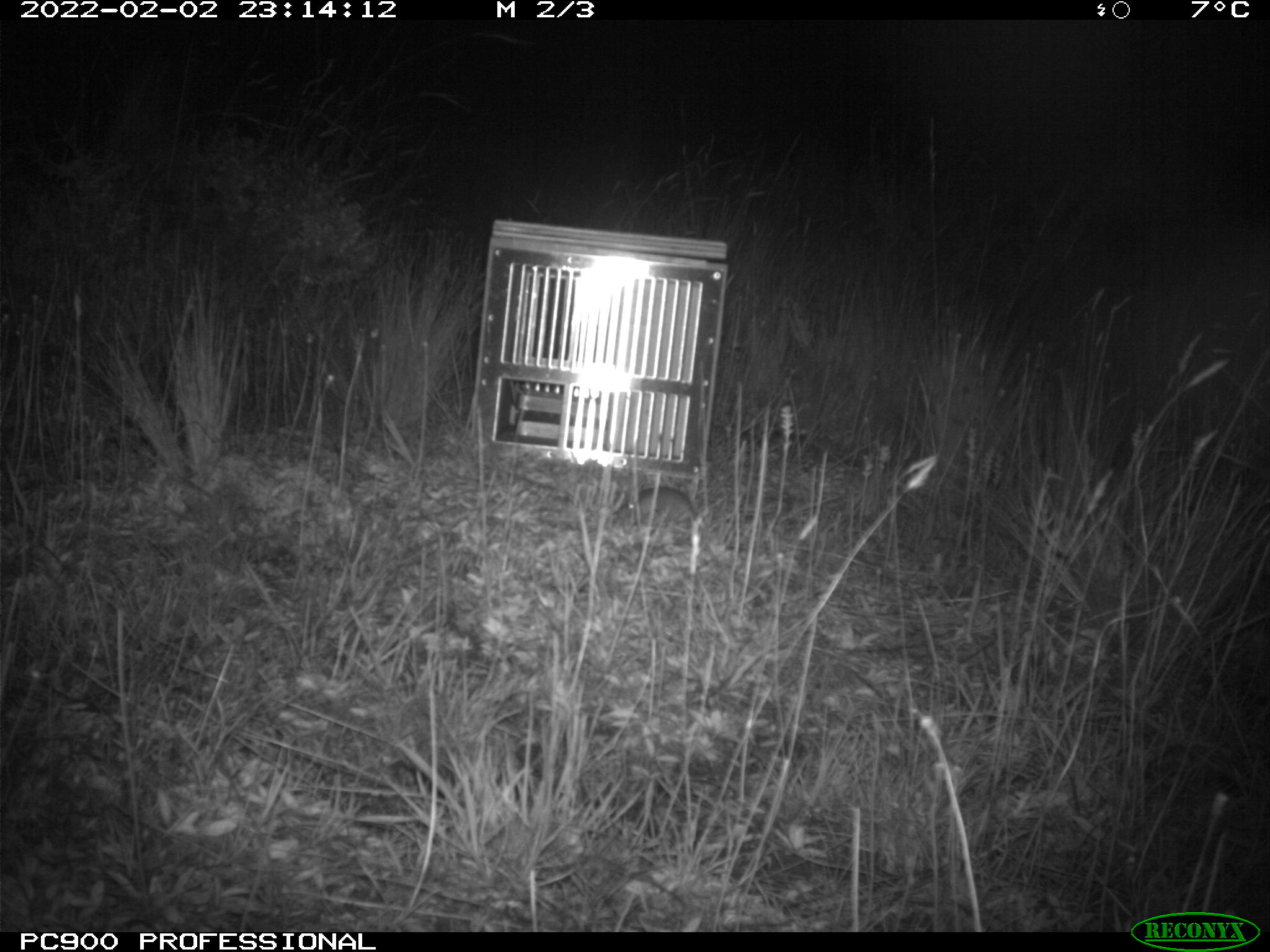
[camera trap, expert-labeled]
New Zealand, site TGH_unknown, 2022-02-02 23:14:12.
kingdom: Animalia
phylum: Chordata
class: Mammalia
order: Rodentia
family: Muridae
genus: Mus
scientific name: Mus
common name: mouse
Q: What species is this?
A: Mouse (Mus).